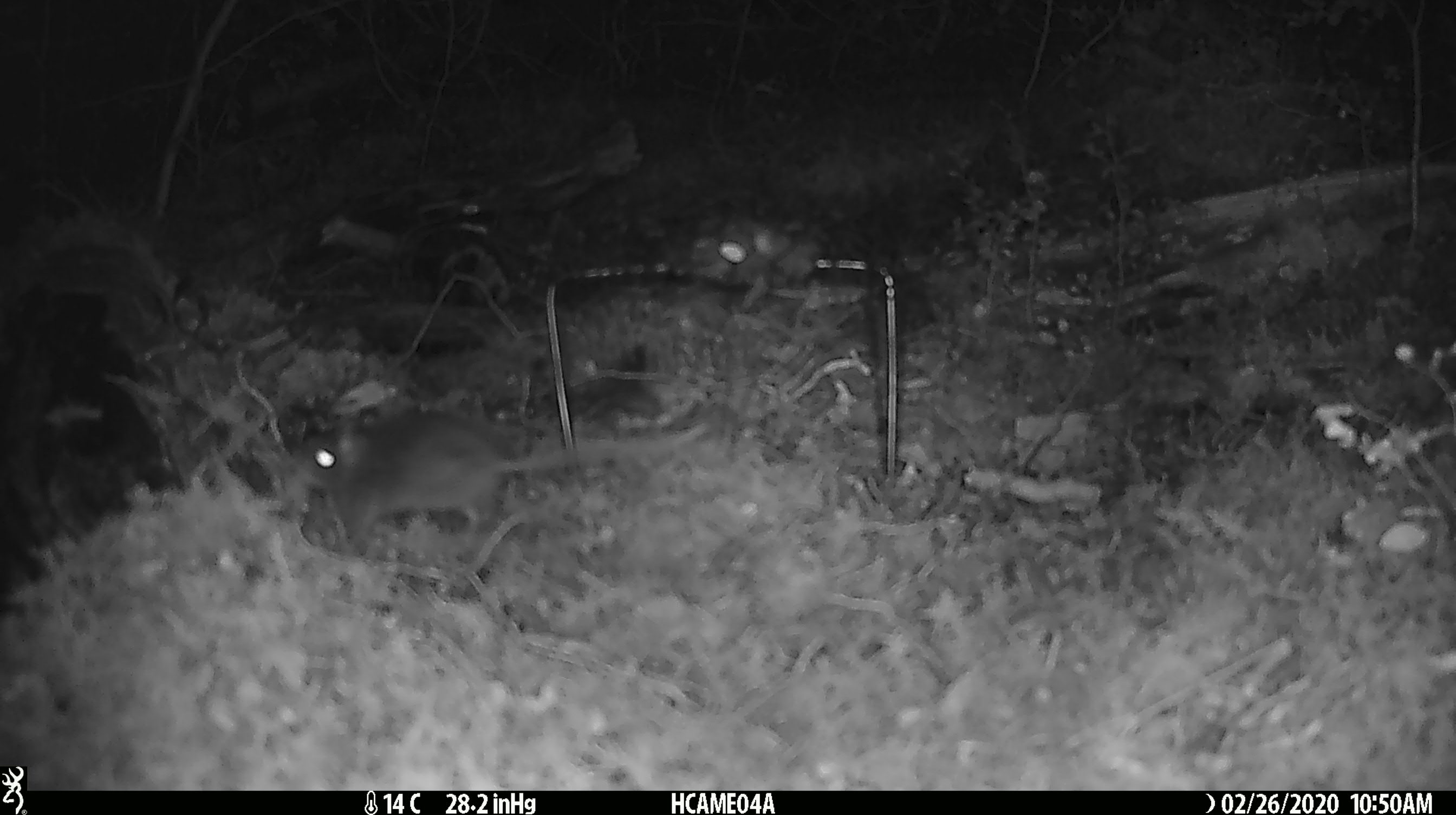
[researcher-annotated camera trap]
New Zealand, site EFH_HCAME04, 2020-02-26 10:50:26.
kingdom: Animalia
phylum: Chordata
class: Mammalia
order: Rodentia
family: Muridae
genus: Mus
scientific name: Mus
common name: mouse